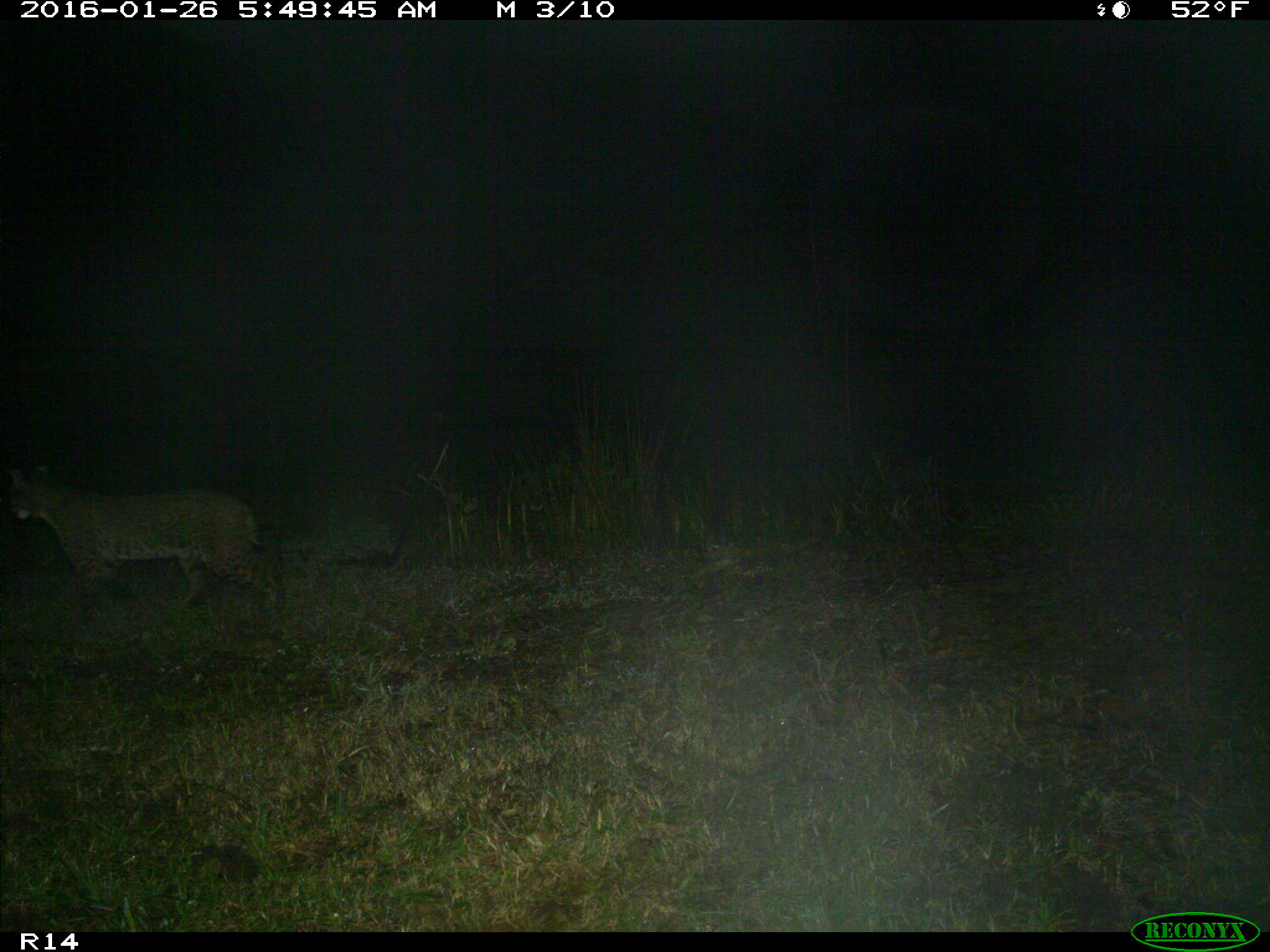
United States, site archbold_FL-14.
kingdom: Animalia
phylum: Chordata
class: Mammalia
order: Carnivora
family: Felidae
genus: Lynx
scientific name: Lynx rufus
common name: bobcat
Lynx rufus (bobcat).